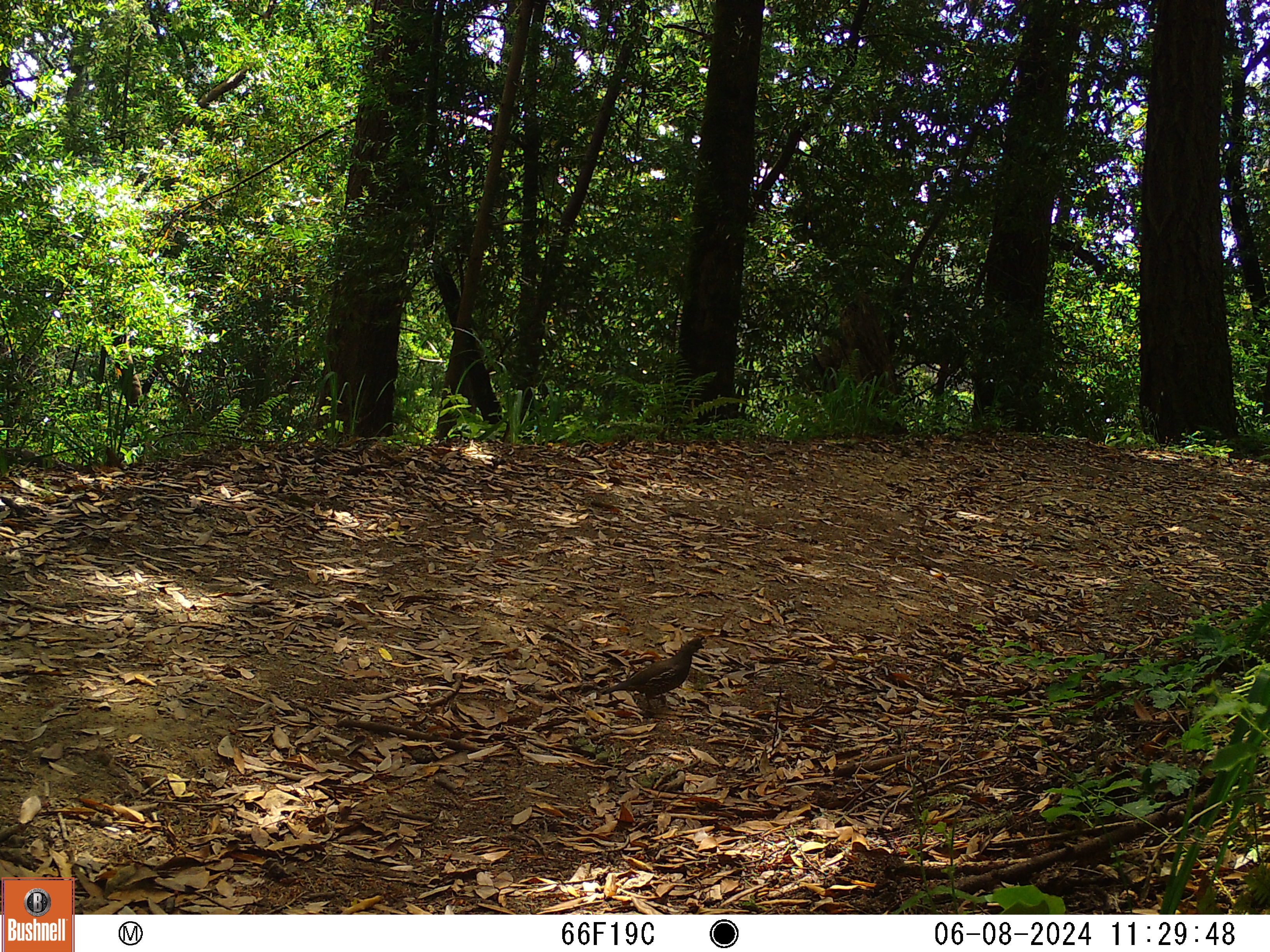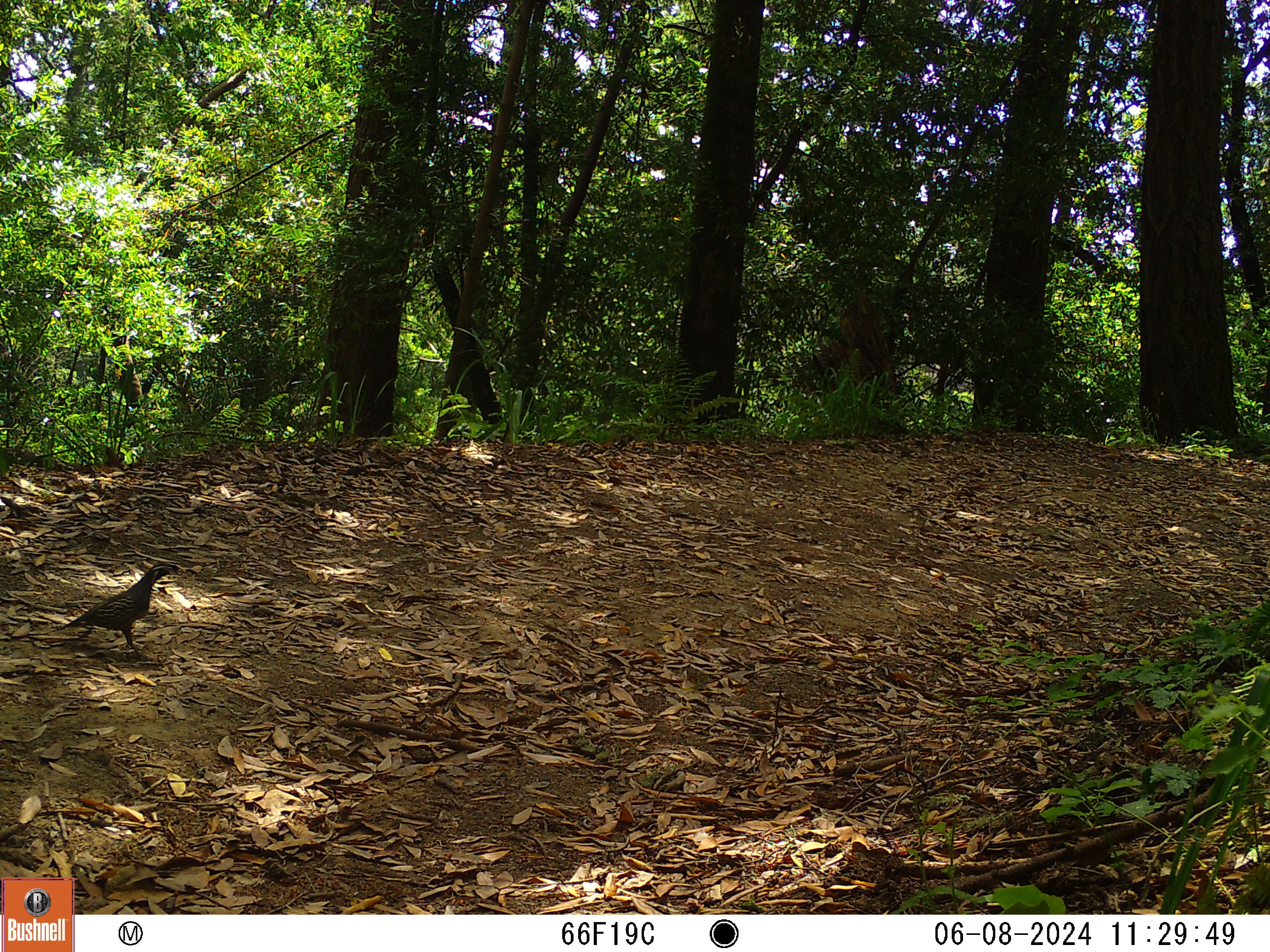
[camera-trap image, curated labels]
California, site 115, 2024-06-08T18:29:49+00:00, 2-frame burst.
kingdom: Animalia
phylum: Chordata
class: Aves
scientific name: Aves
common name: bird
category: unknown bird